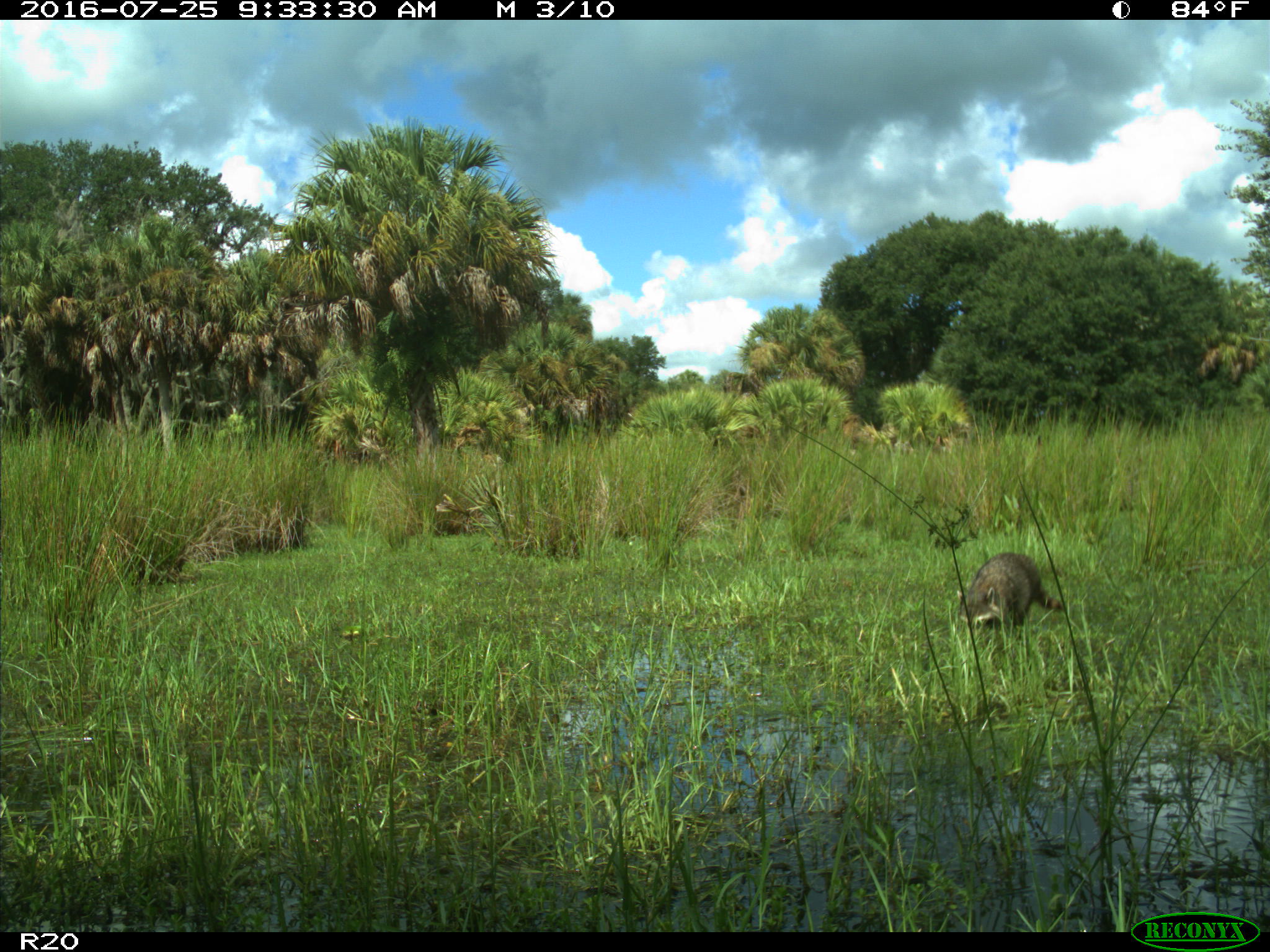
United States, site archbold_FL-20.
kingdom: Animalia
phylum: Chordata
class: Mammalia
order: Carnivora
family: Procyonidae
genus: Procyon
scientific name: Procyon lotor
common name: common raccoon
Procyon lotor (common raccoon).